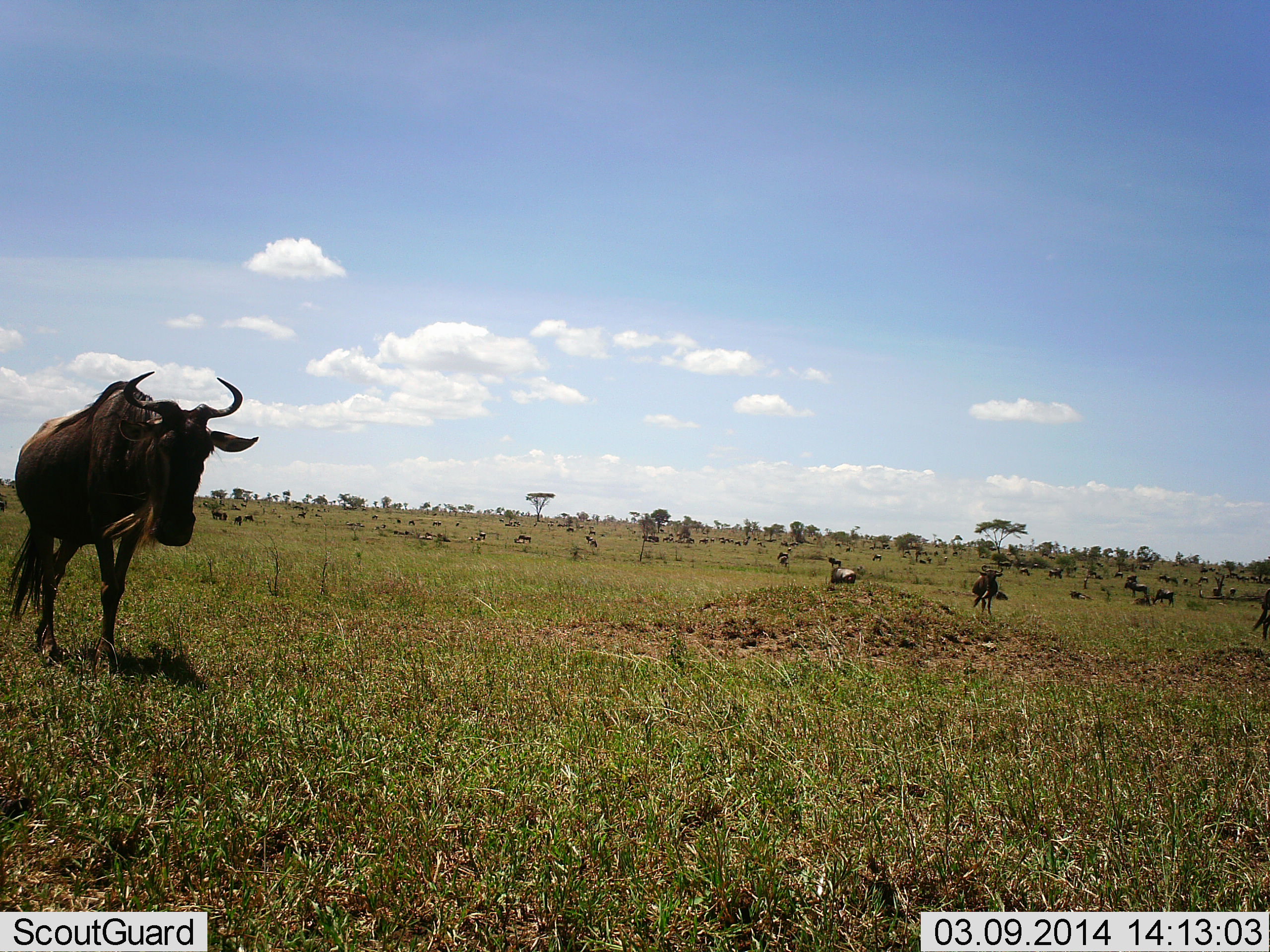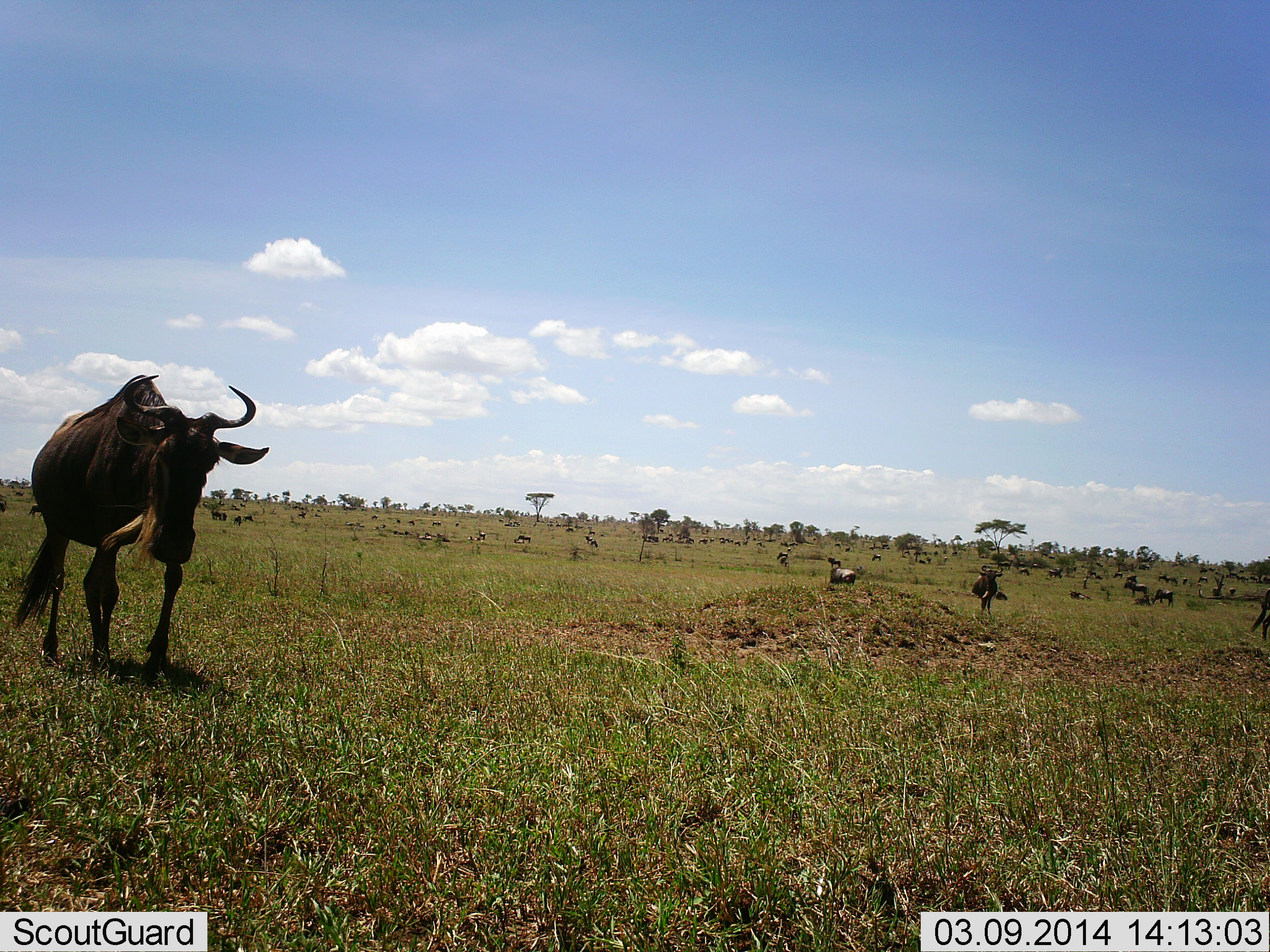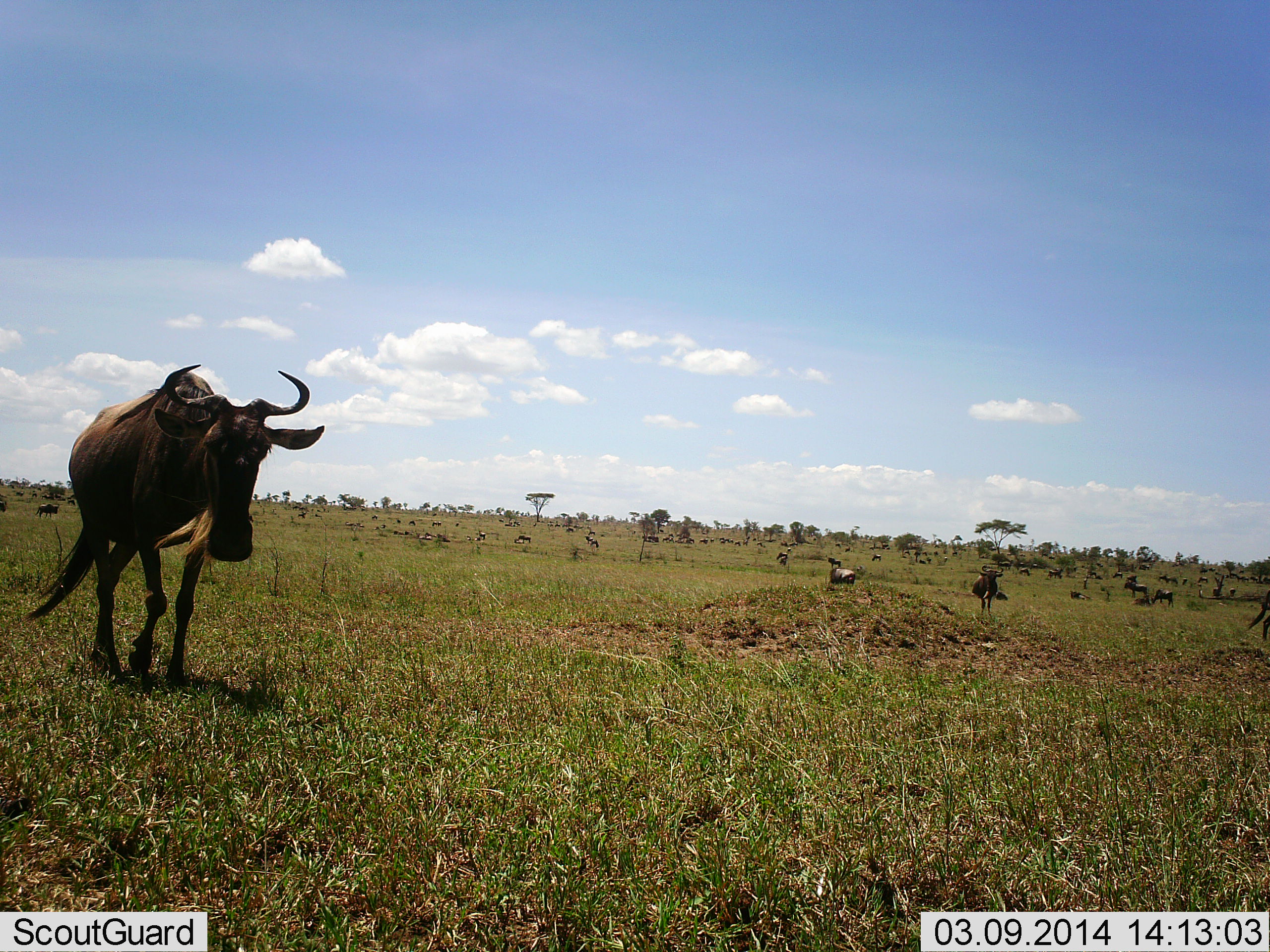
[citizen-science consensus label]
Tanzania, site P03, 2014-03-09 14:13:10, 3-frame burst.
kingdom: Animalia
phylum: Chordata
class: Mammalia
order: Artiodactyla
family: Bovidae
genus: Connochaetes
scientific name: Connochaetes taurinus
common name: blue wildebeest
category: wildebeest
Wildebeest (blue wildebeest) (Connochaetes taurinus), count 11-50. Behavior (volunteer vote fractions): standing 40%, resting 30%, moving 90%, interacting 10%. Young present (vote fraction): 0%. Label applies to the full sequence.